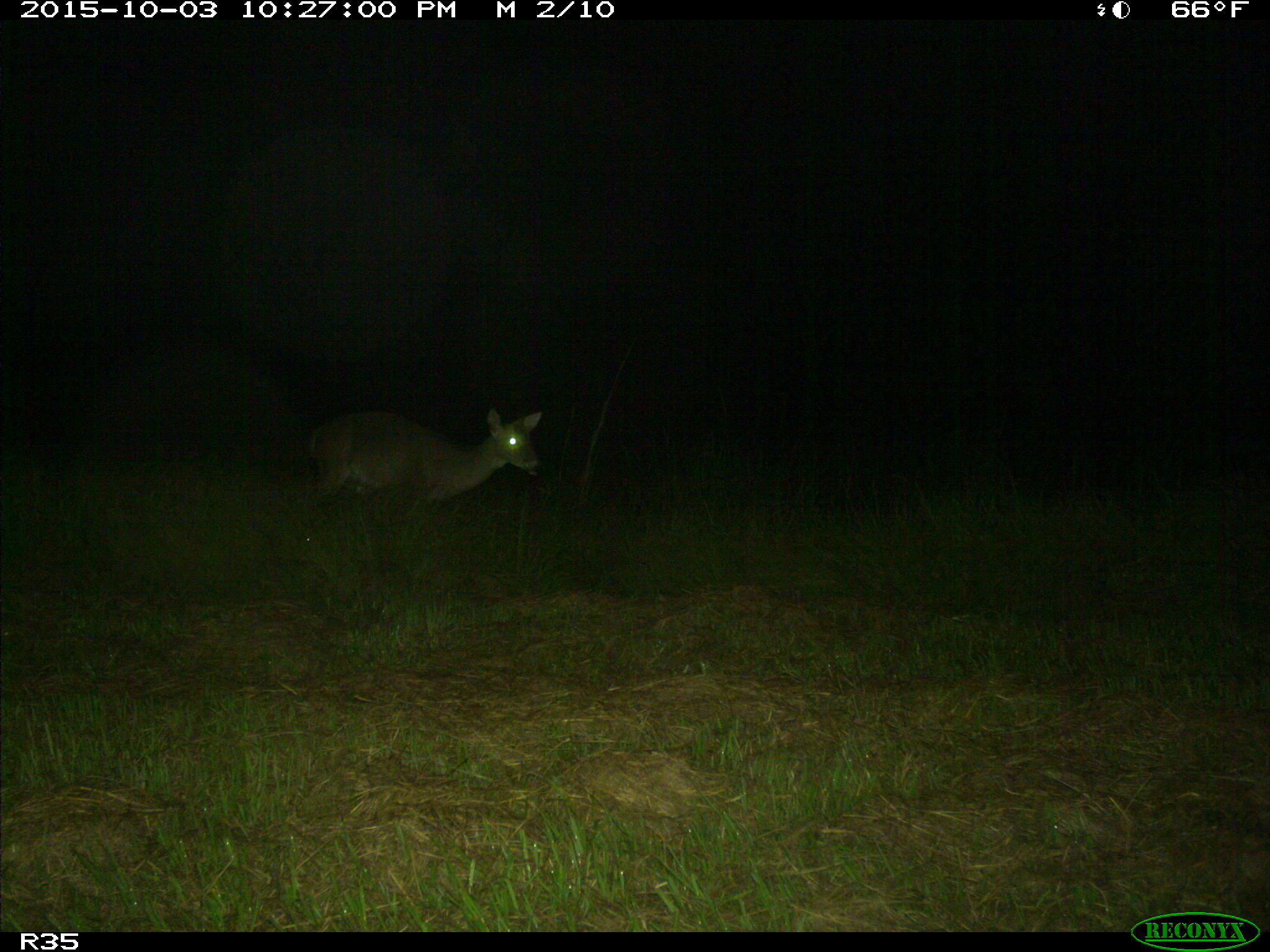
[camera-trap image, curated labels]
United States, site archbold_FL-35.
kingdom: Animalia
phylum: Chordata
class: Mammalia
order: Artiodactyla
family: Cervidae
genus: Odocoileus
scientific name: Odocoileus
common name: deer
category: unidentified deer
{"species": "unidentified deer (deer) (Odocoileus)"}